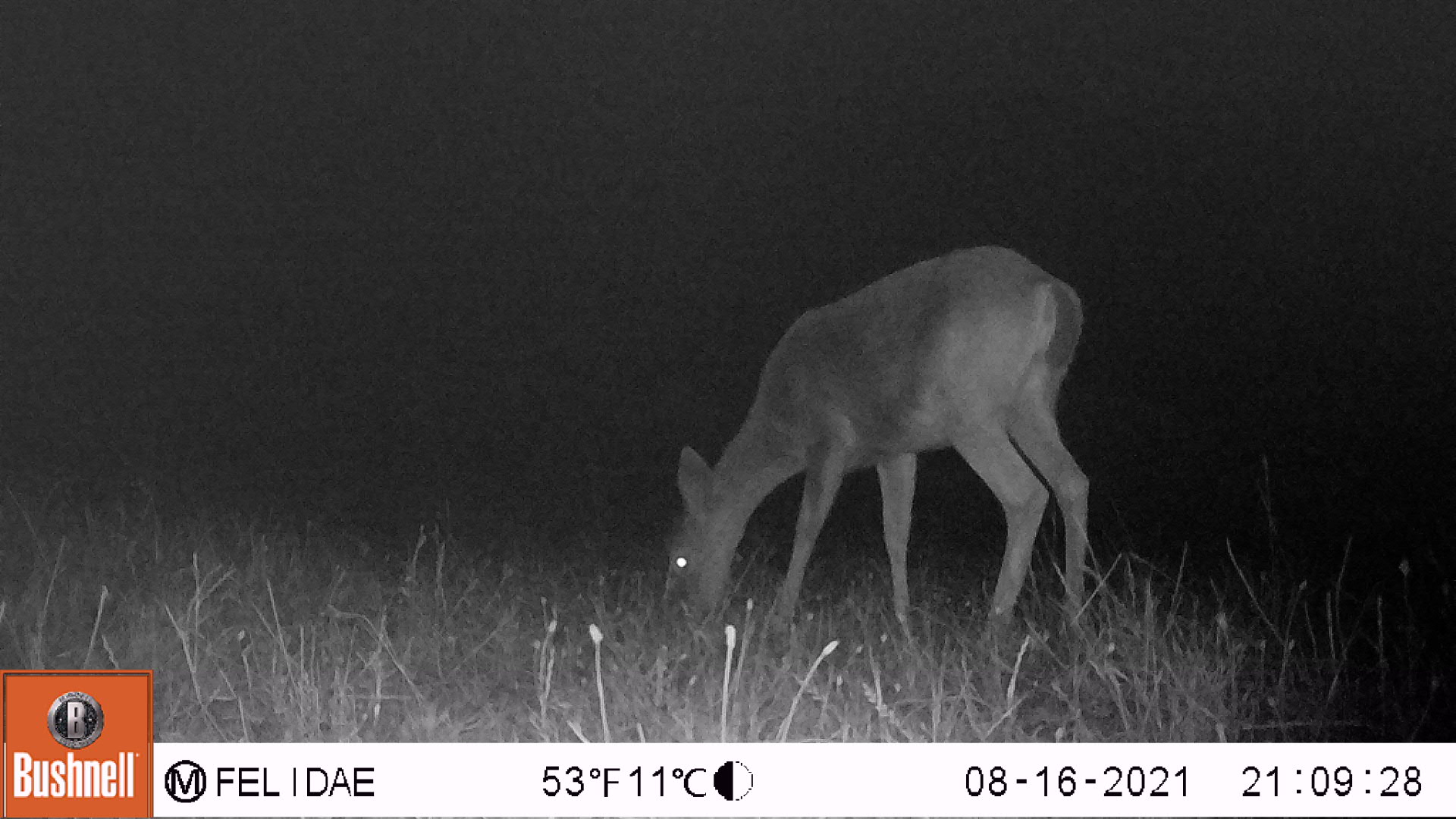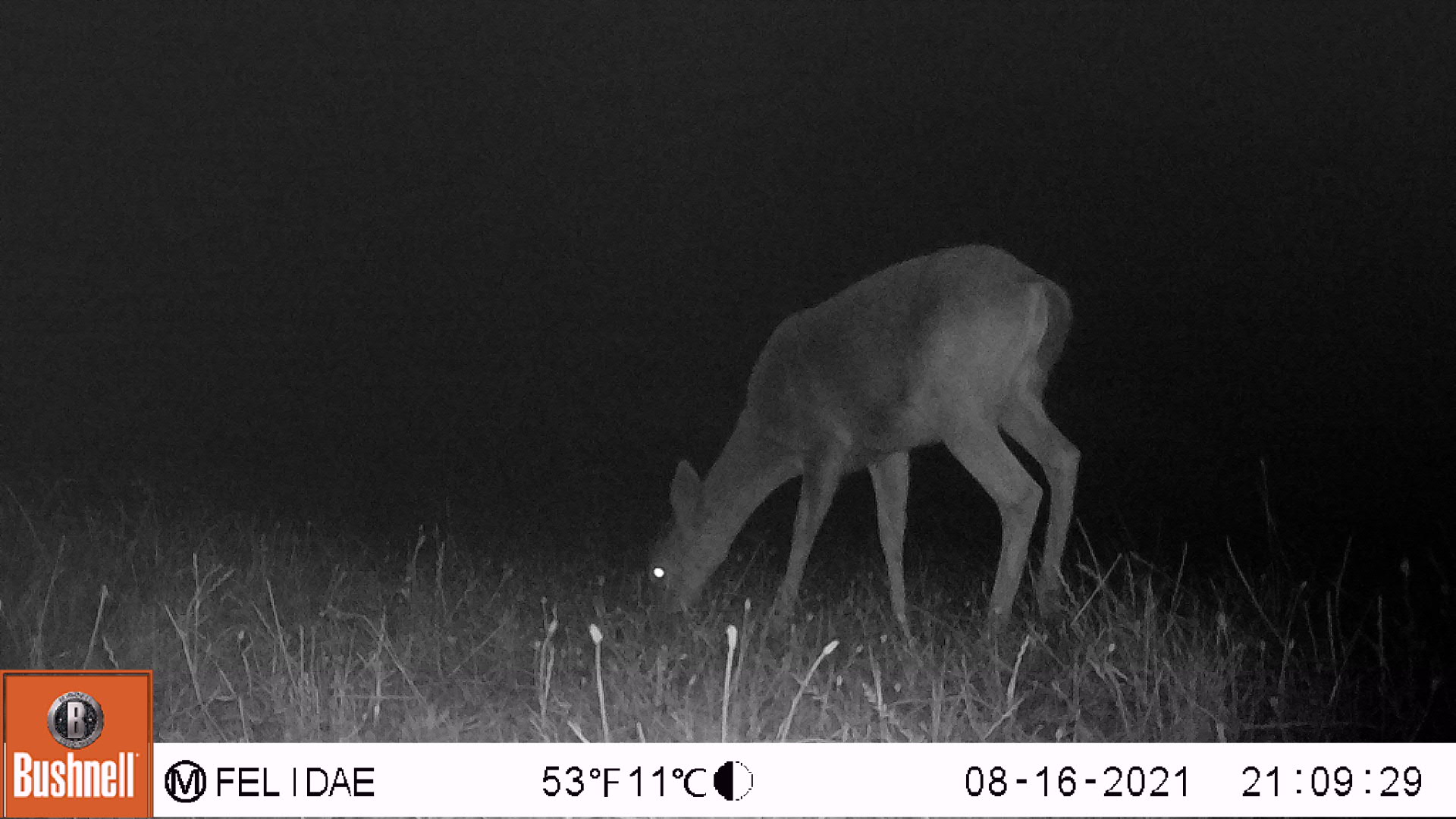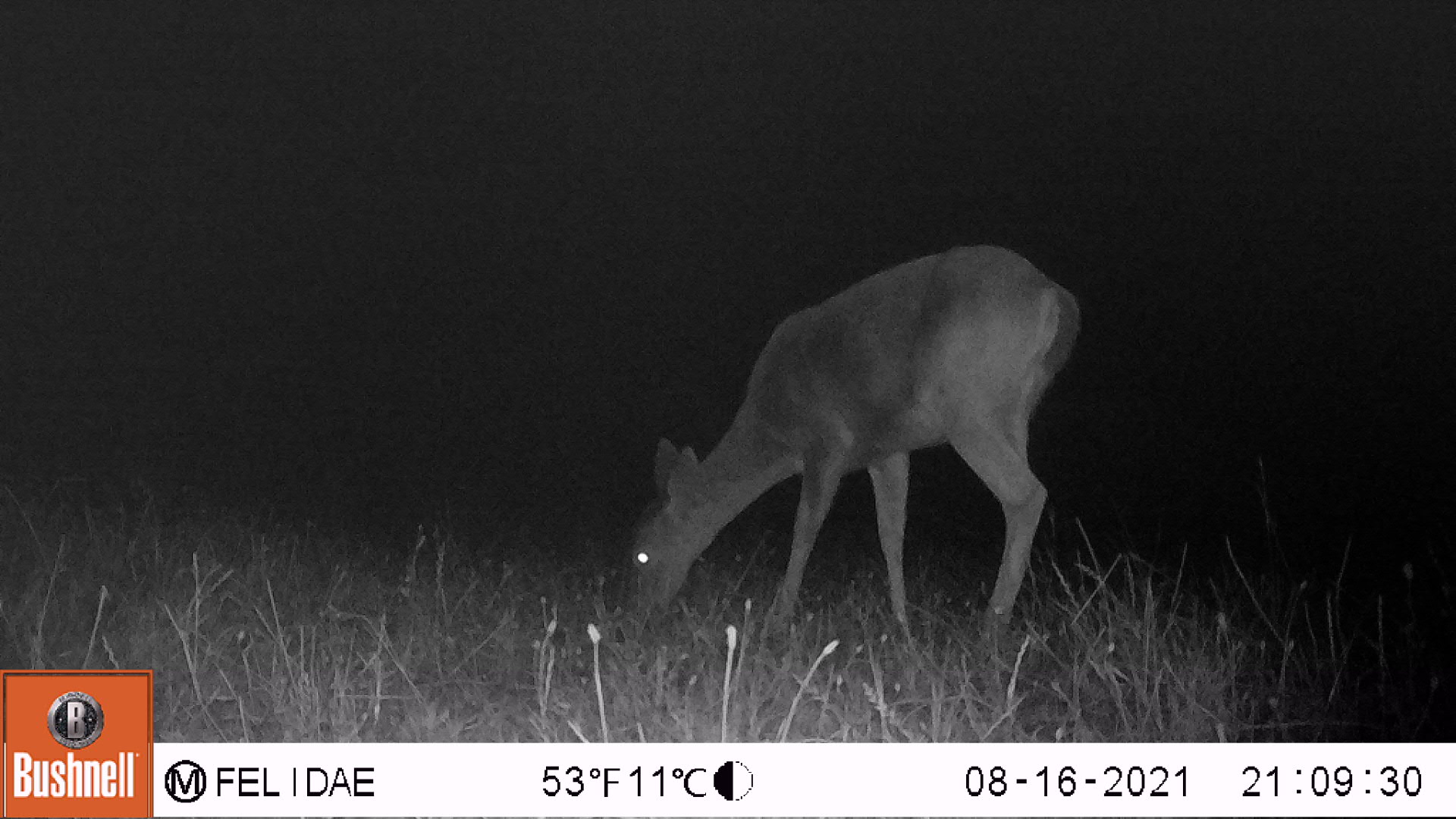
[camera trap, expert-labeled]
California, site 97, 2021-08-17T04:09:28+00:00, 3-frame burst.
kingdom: Animalia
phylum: Chordata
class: Mammalia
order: Artiodactyla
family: Cervidae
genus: Odocoileus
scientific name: Odocoileus hemionus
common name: mule deer